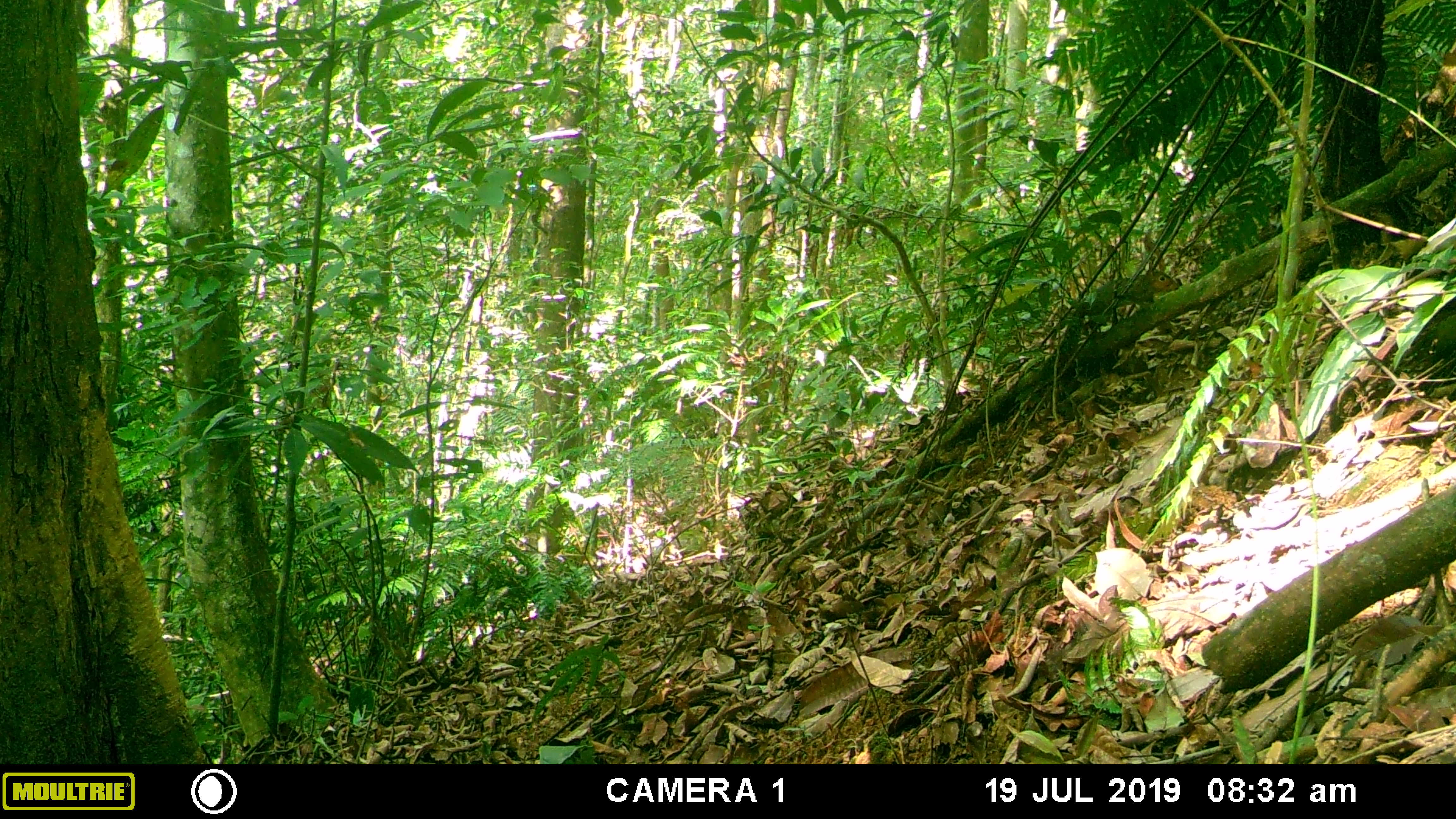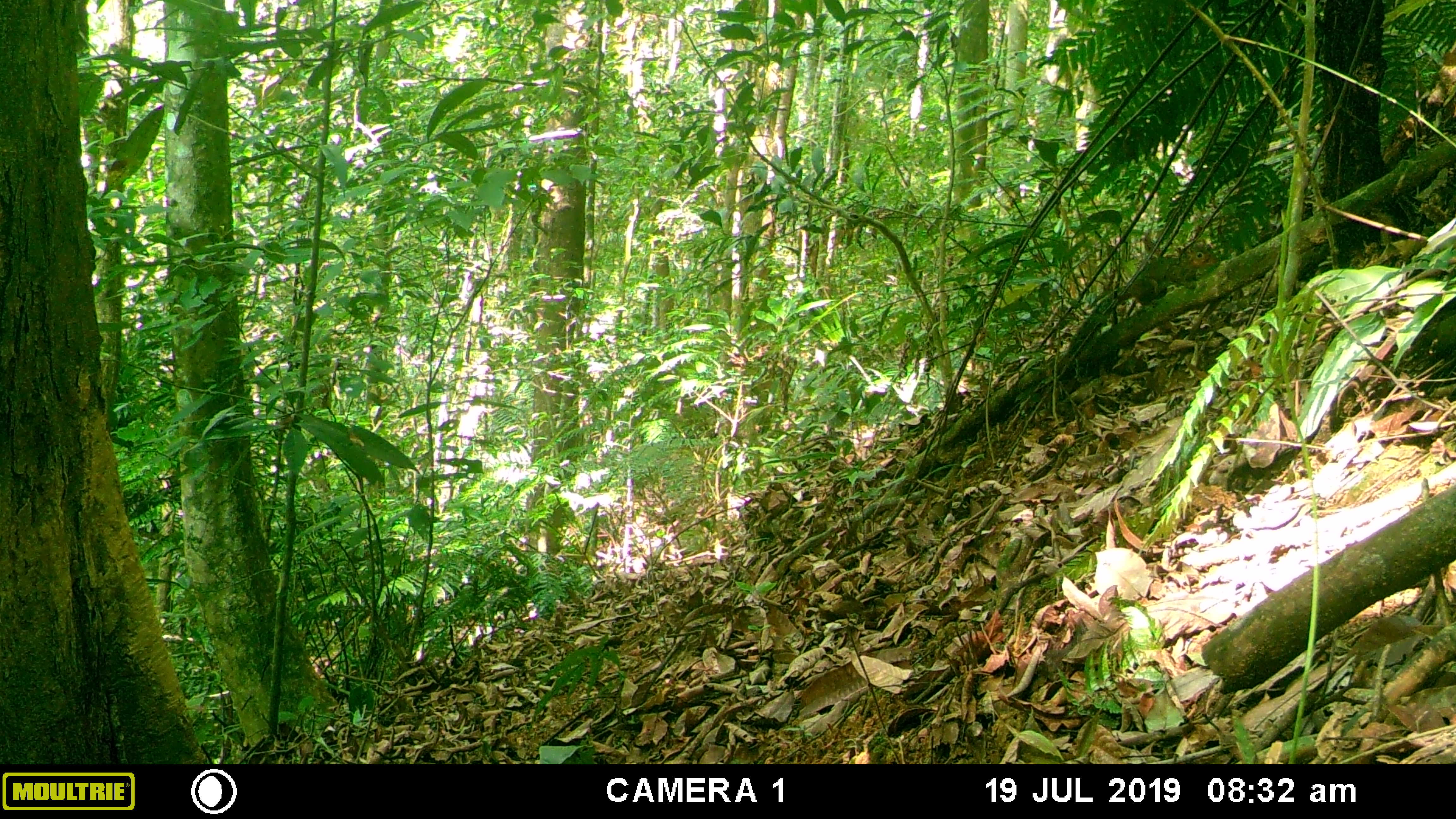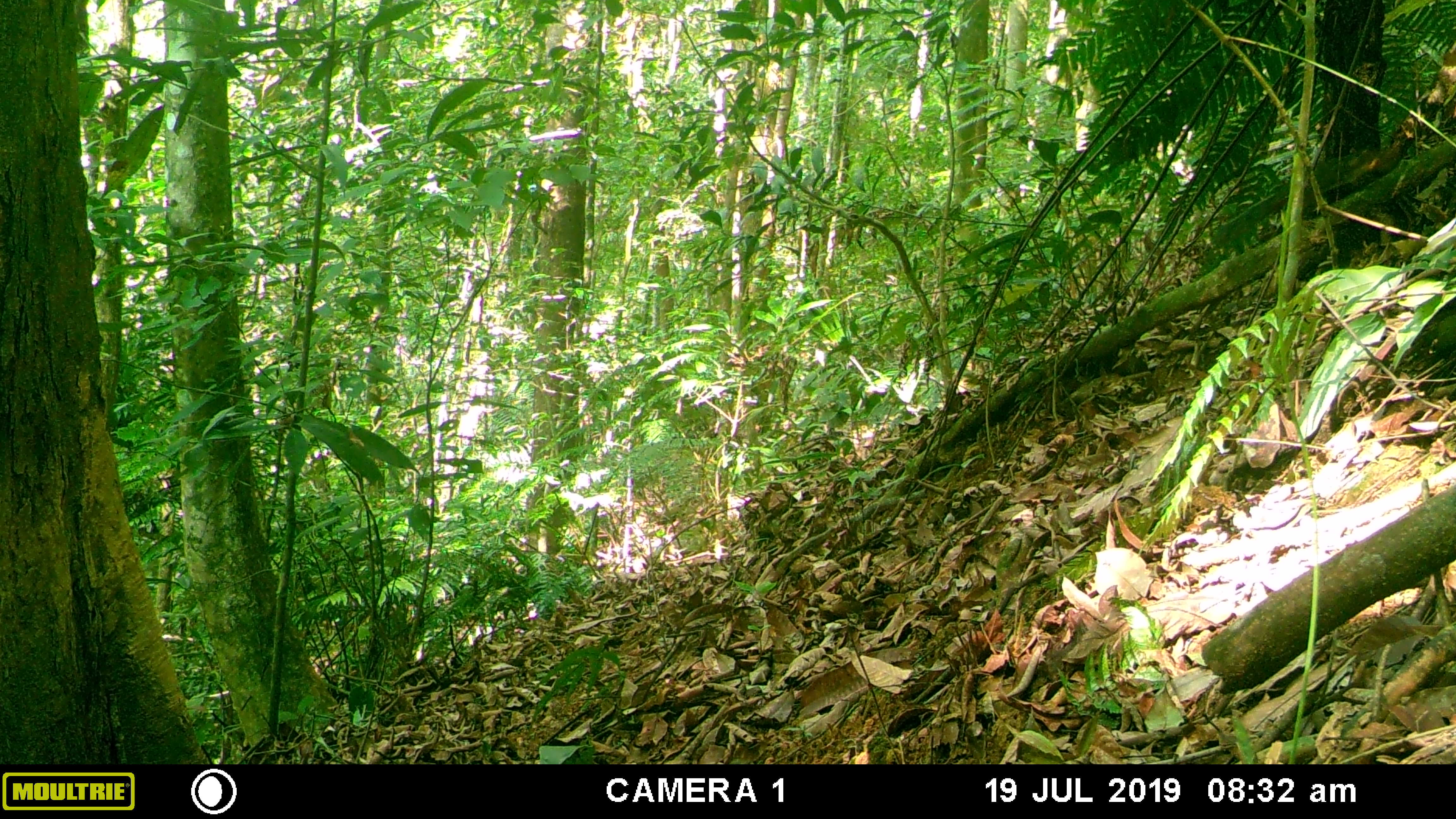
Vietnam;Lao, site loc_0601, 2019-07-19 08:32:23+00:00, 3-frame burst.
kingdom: Animalia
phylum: Chordata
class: Mammalia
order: Rodentia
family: Sciuridae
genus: Dremomys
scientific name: Dremomys rufigenis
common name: red-cheeked squirrel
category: red cheeked squirrel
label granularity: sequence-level